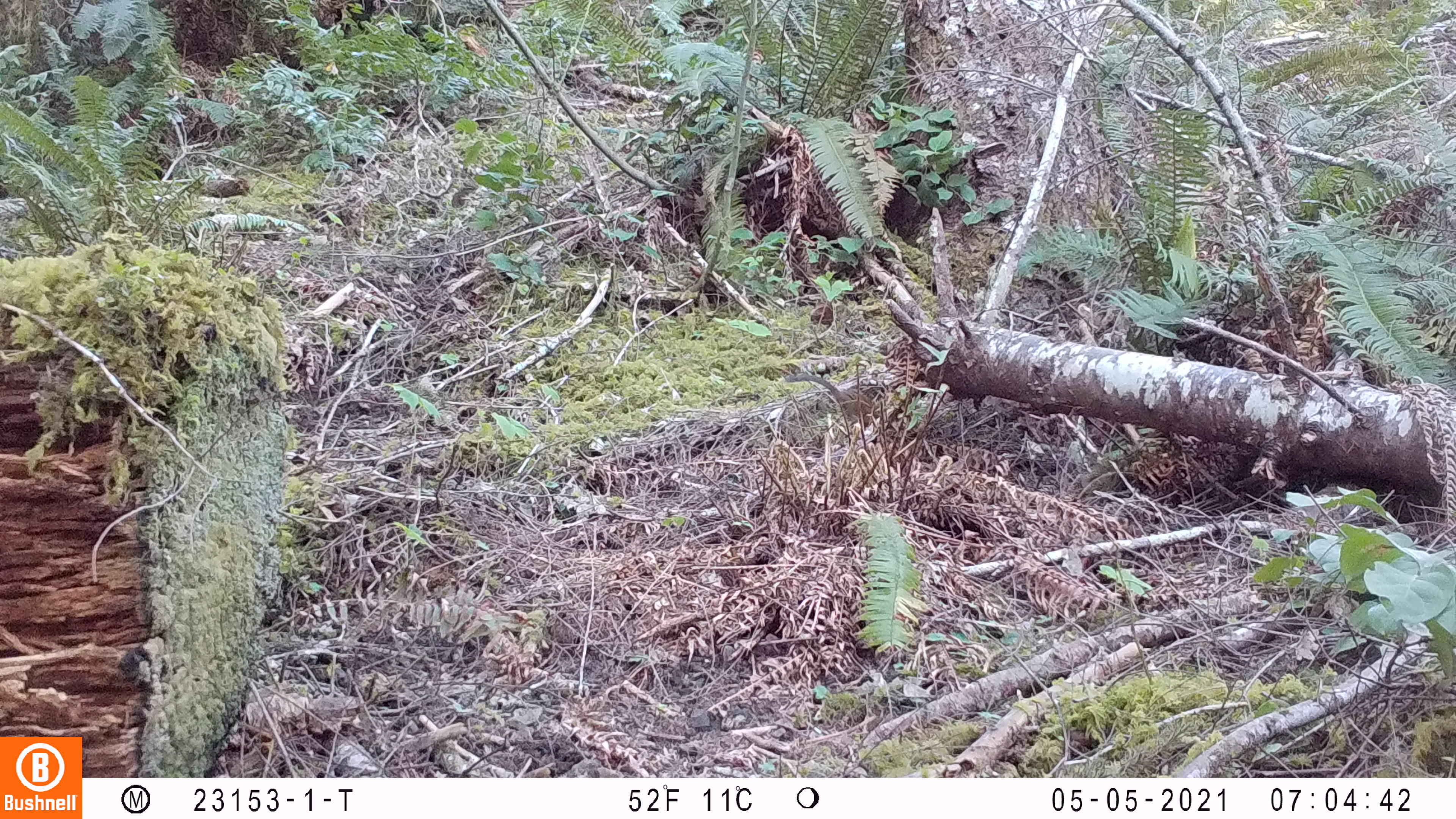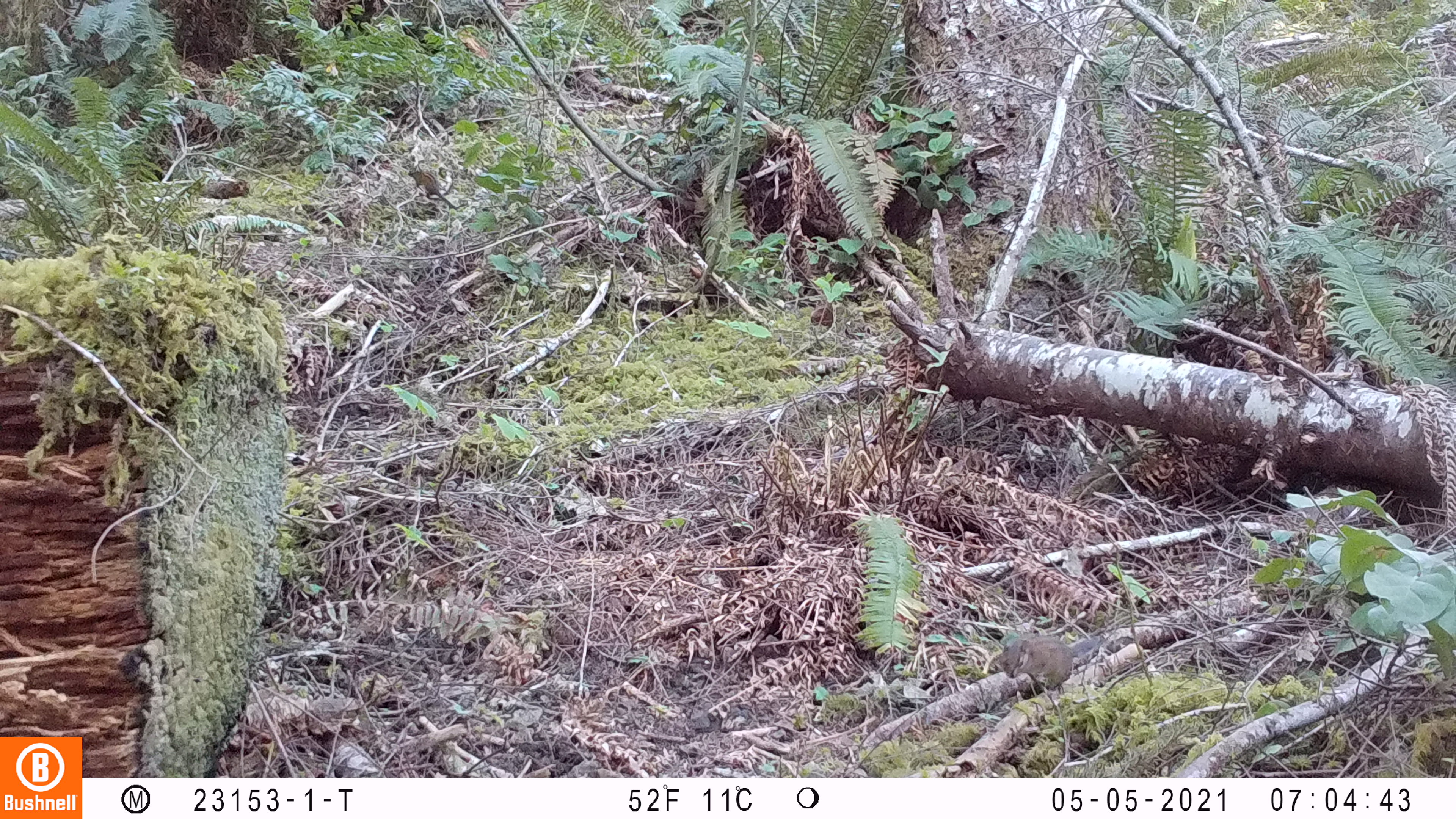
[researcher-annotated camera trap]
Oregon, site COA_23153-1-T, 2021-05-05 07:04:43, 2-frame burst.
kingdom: Animalia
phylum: Chordata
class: Mammalia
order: Rodentia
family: Sciuridae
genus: Neotamias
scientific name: Neotamias townsendii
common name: townsend's chipmunk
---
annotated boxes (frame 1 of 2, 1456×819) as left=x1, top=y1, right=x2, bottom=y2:
townsend's chipmunk: left=779, top=370, right=887, bottom=423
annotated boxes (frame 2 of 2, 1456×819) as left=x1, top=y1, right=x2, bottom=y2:
townsend's chipmunk: left=988, top=624, right=1111, bottom=693